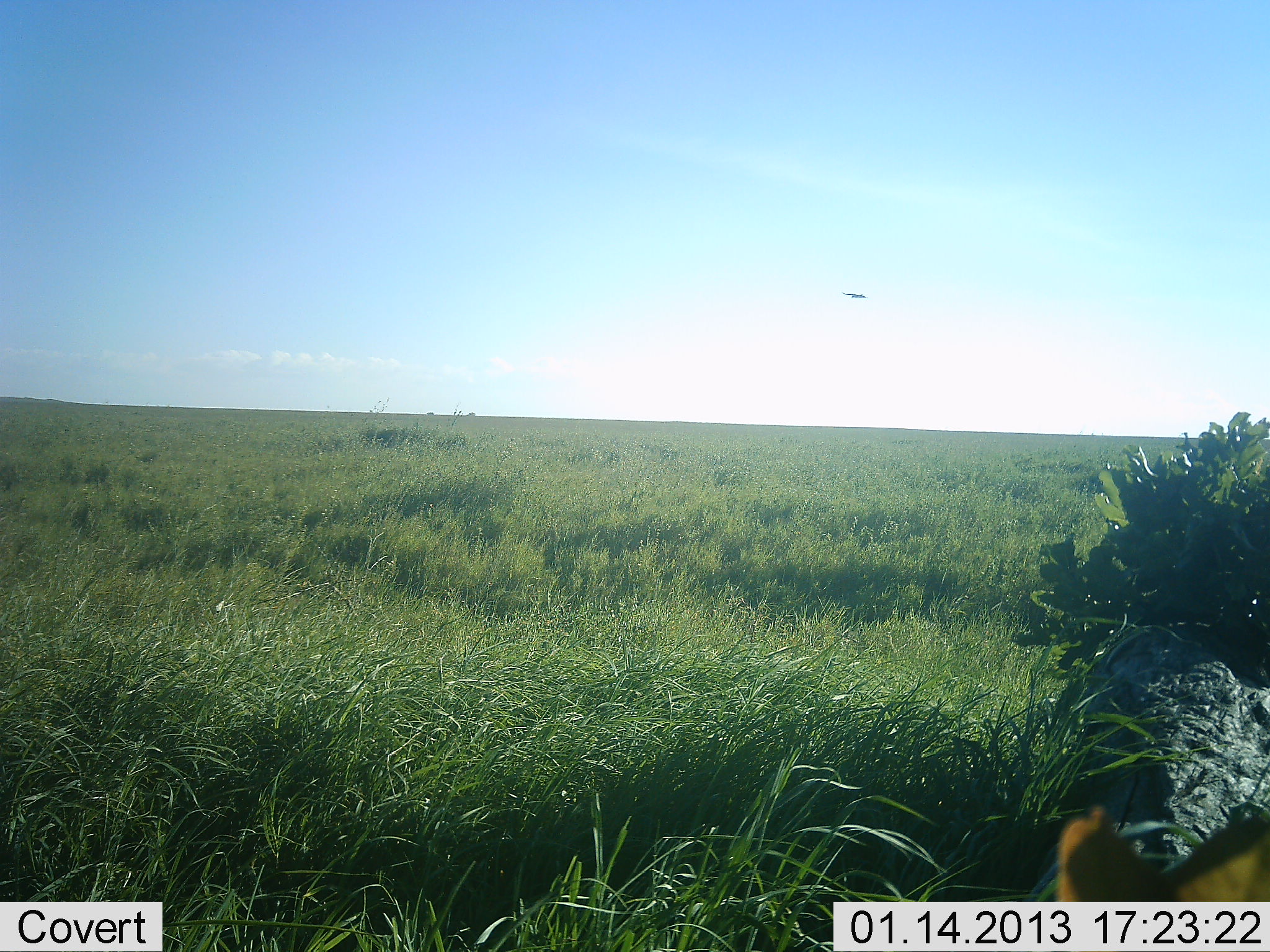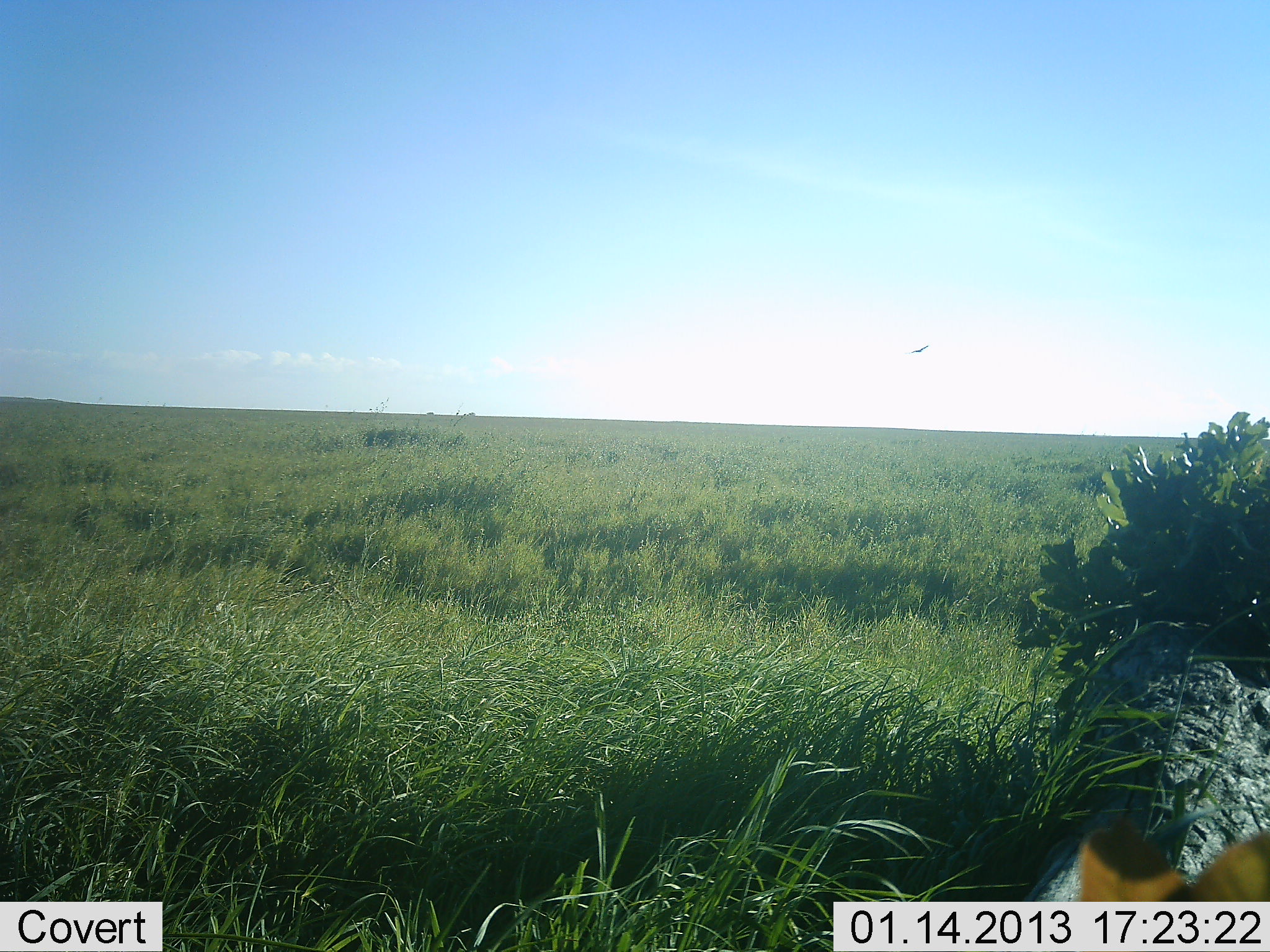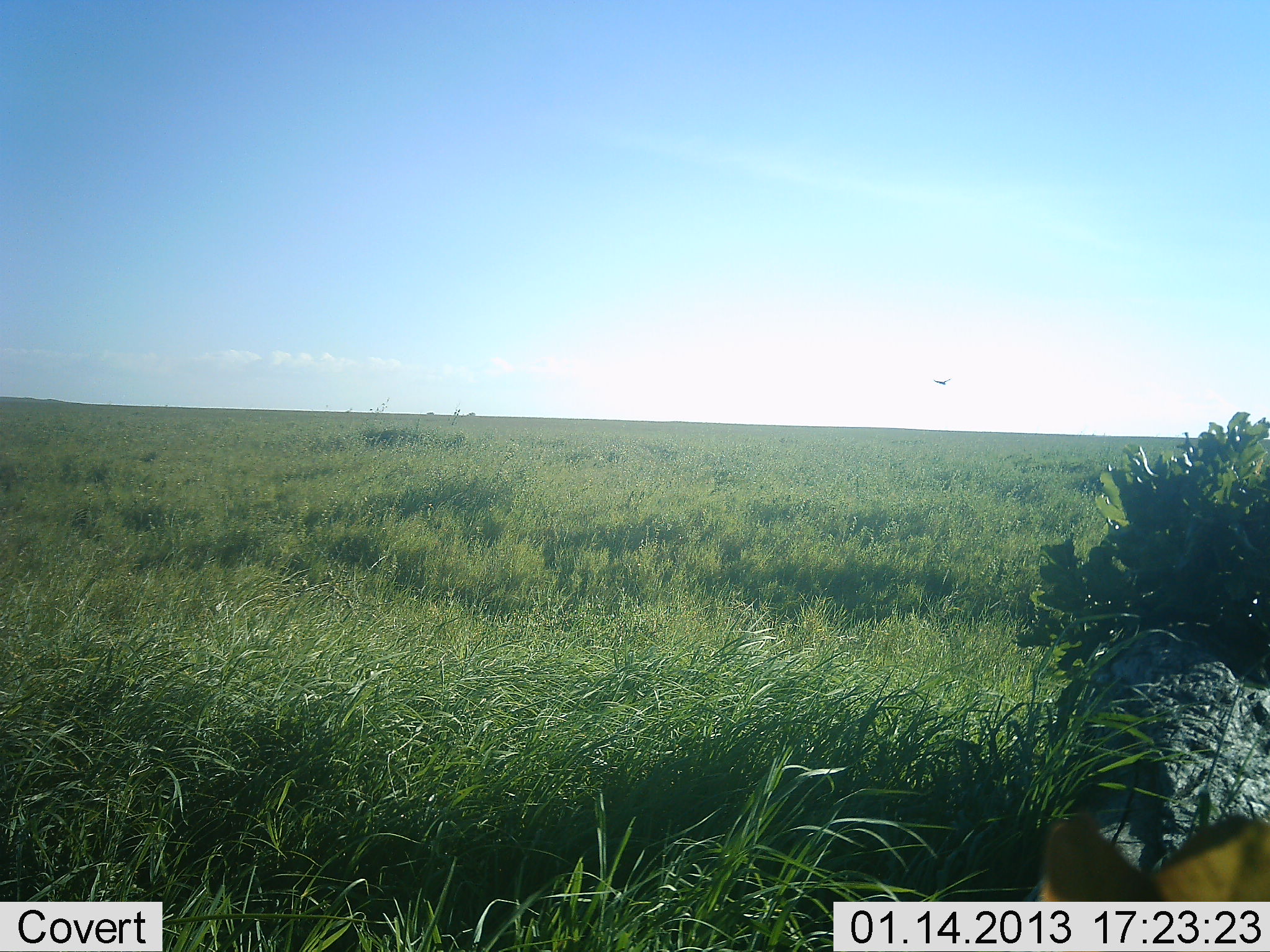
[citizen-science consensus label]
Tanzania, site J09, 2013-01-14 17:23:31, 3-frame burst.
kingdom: Animalia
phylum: Chordata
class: Aves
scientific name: Aves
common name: bird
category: otherbird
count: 1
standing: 0%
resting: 0%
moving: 100%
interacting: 0%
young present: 0%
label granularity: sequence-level